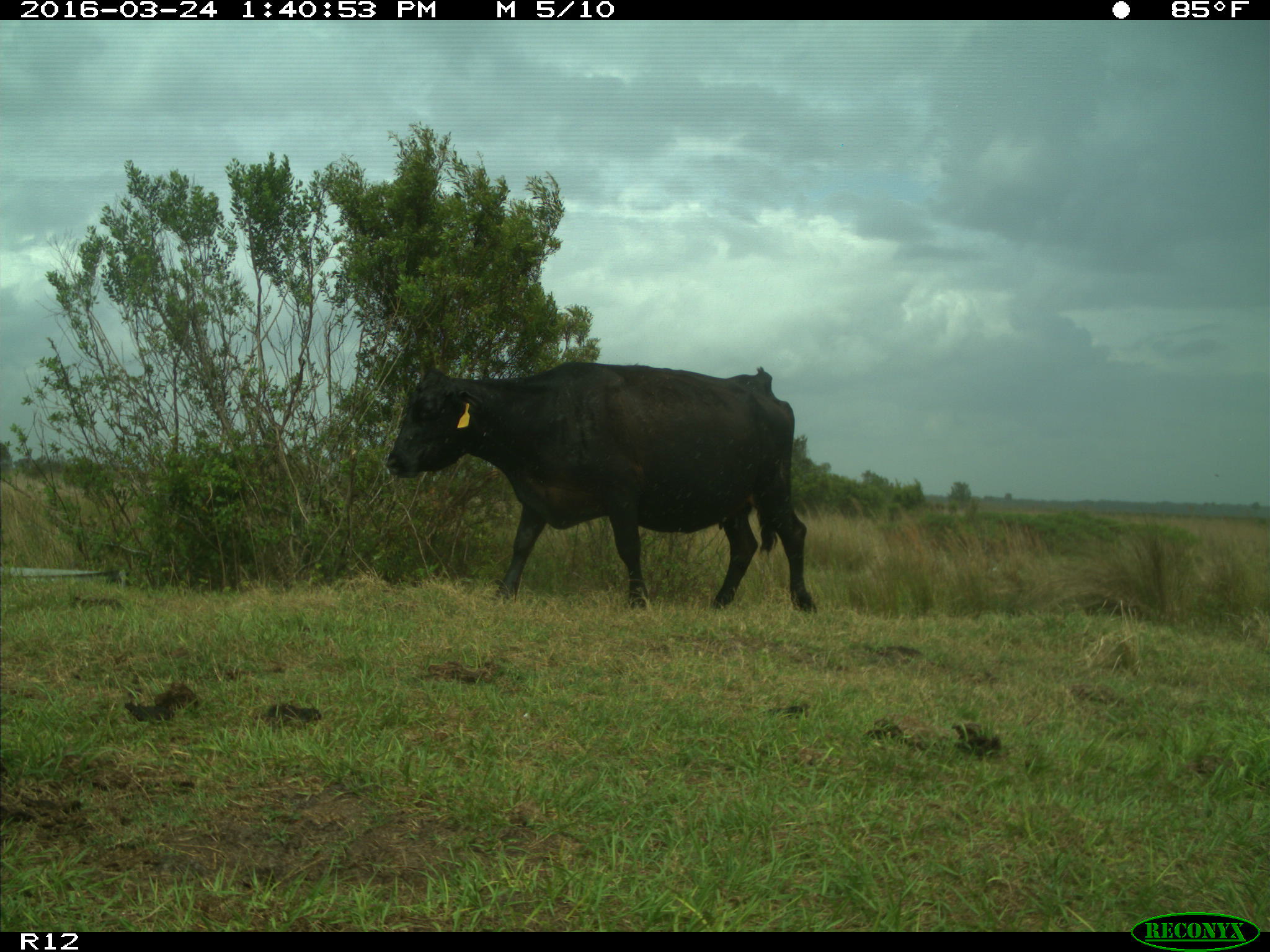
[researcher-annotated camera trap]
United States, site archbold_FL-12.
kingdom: Animalia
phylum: Chordata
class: Mammalia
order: Artiodactyla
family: Bovidae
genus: Bos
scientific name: Bos taurus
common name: domestic cow